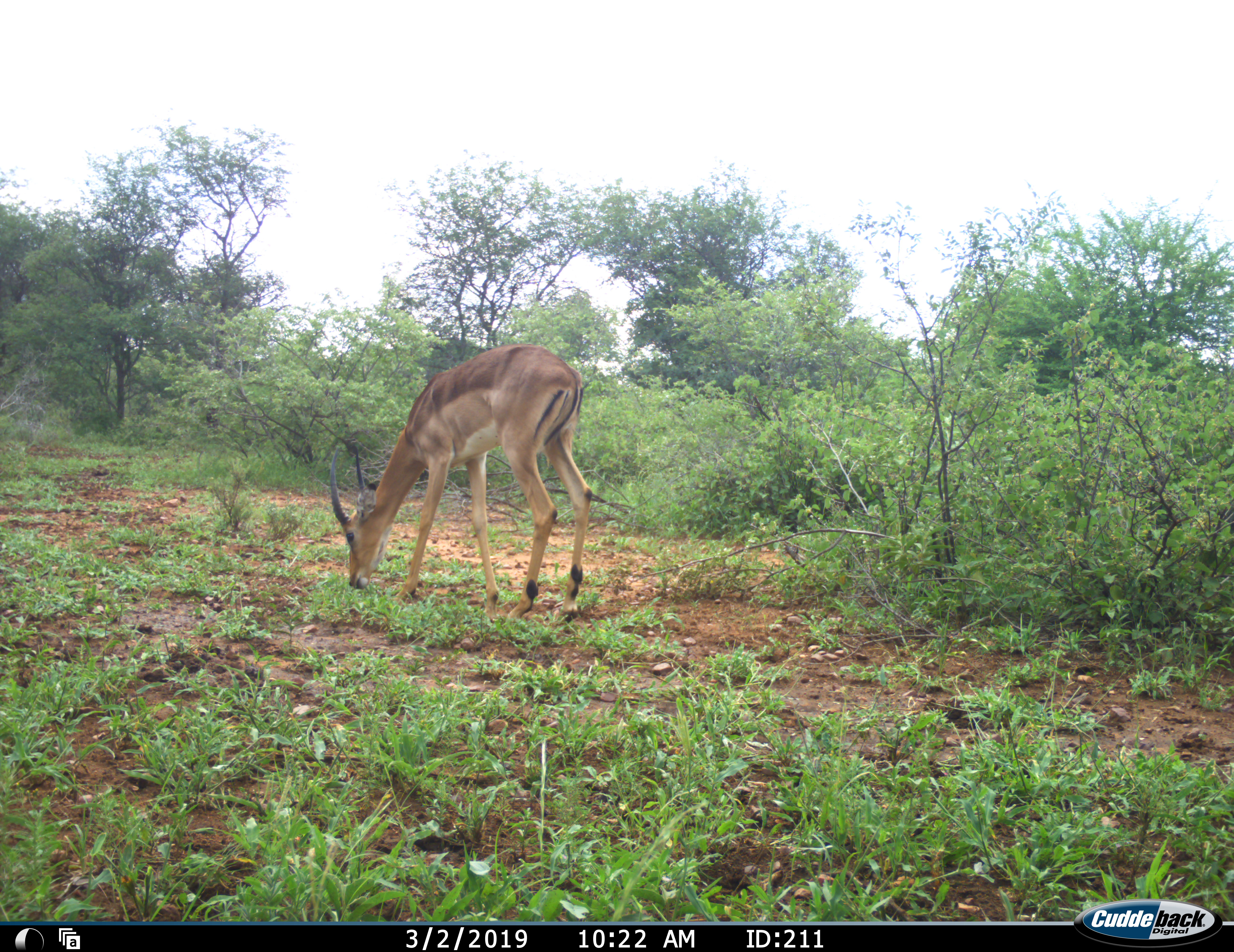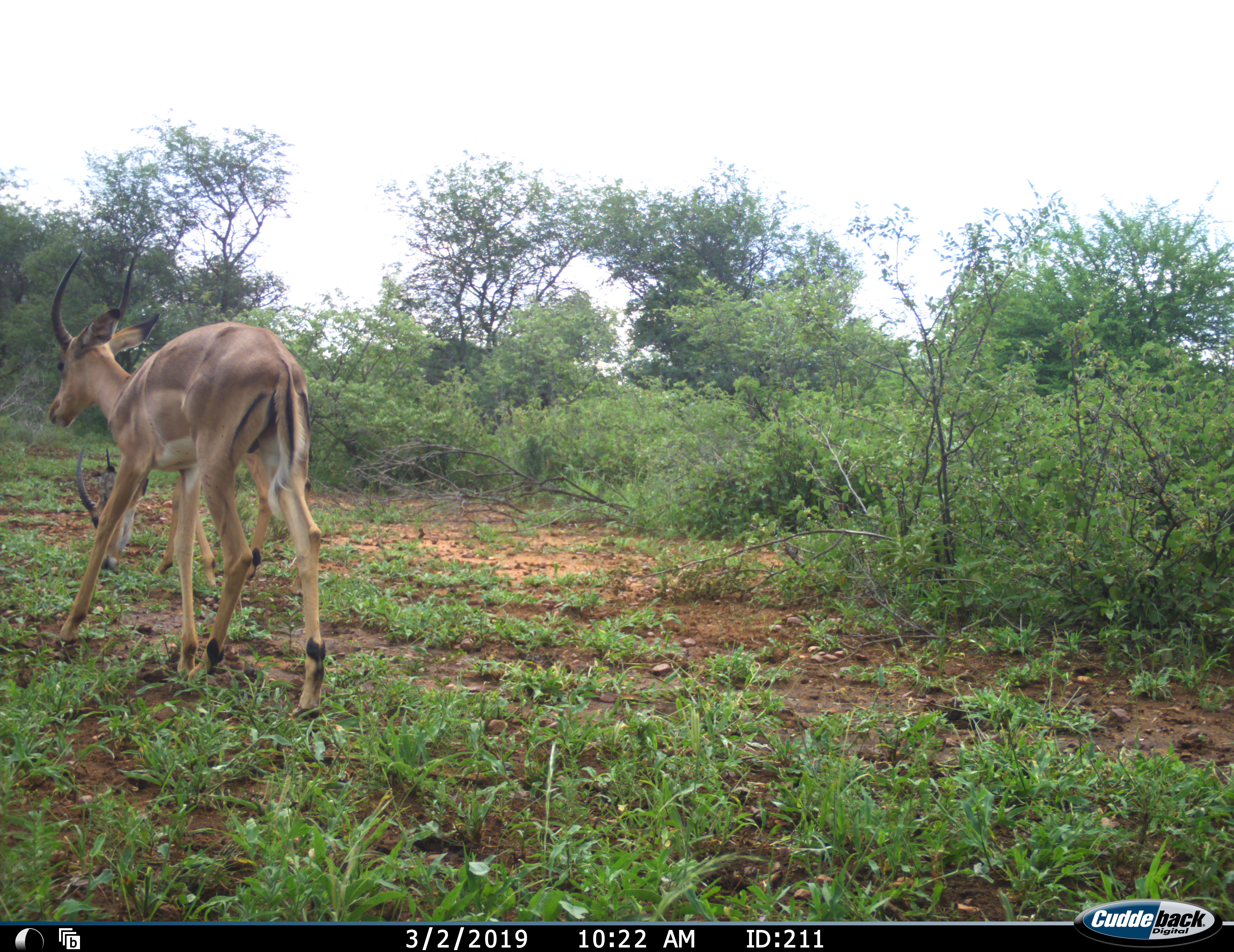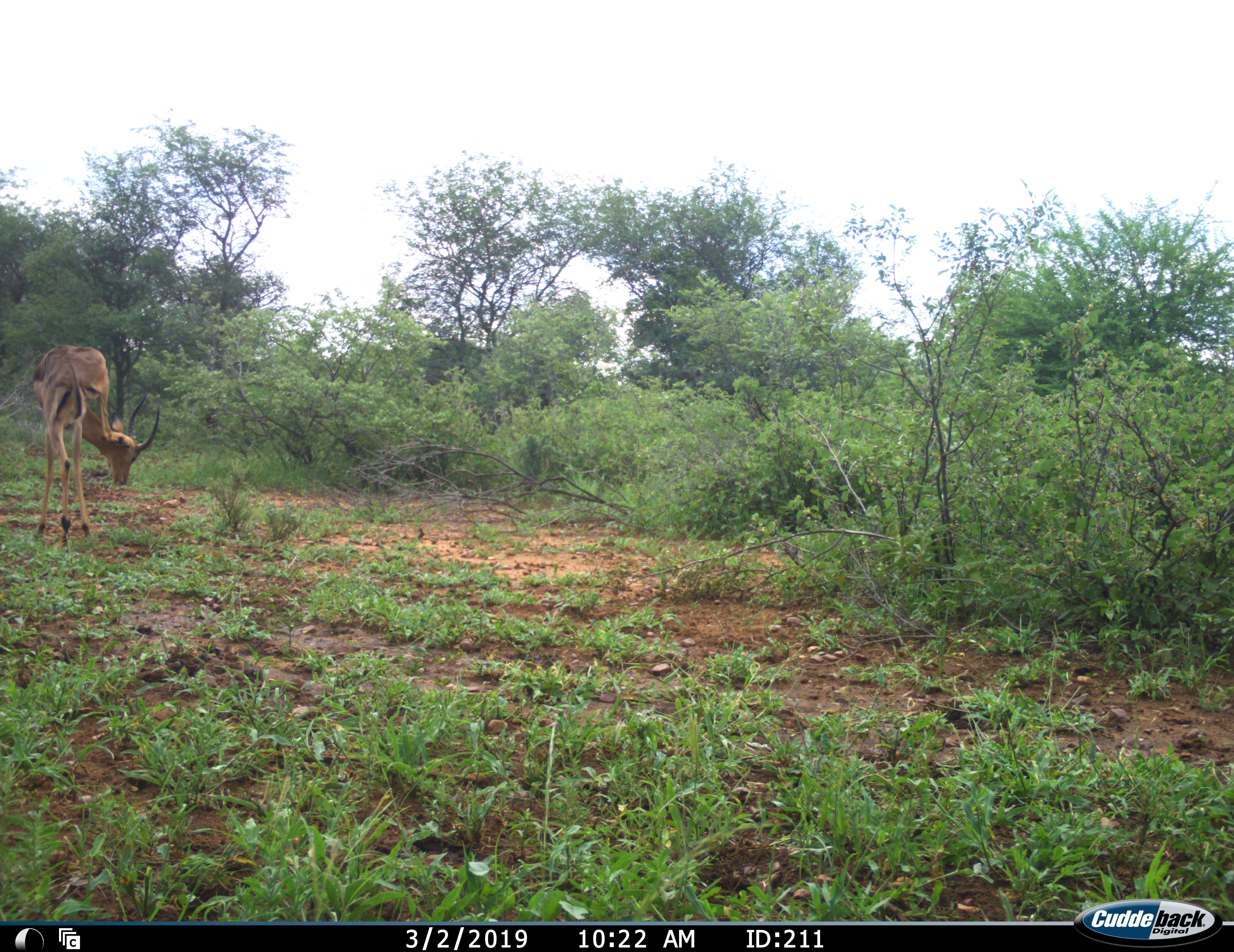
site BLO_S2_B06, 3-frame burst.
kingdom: Animalia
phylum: Chordata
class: Mammalia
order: Artiodactyla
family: Bovidae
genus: Aepyceros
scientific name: Aepyceros melampus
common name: impala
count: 2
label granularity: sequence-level